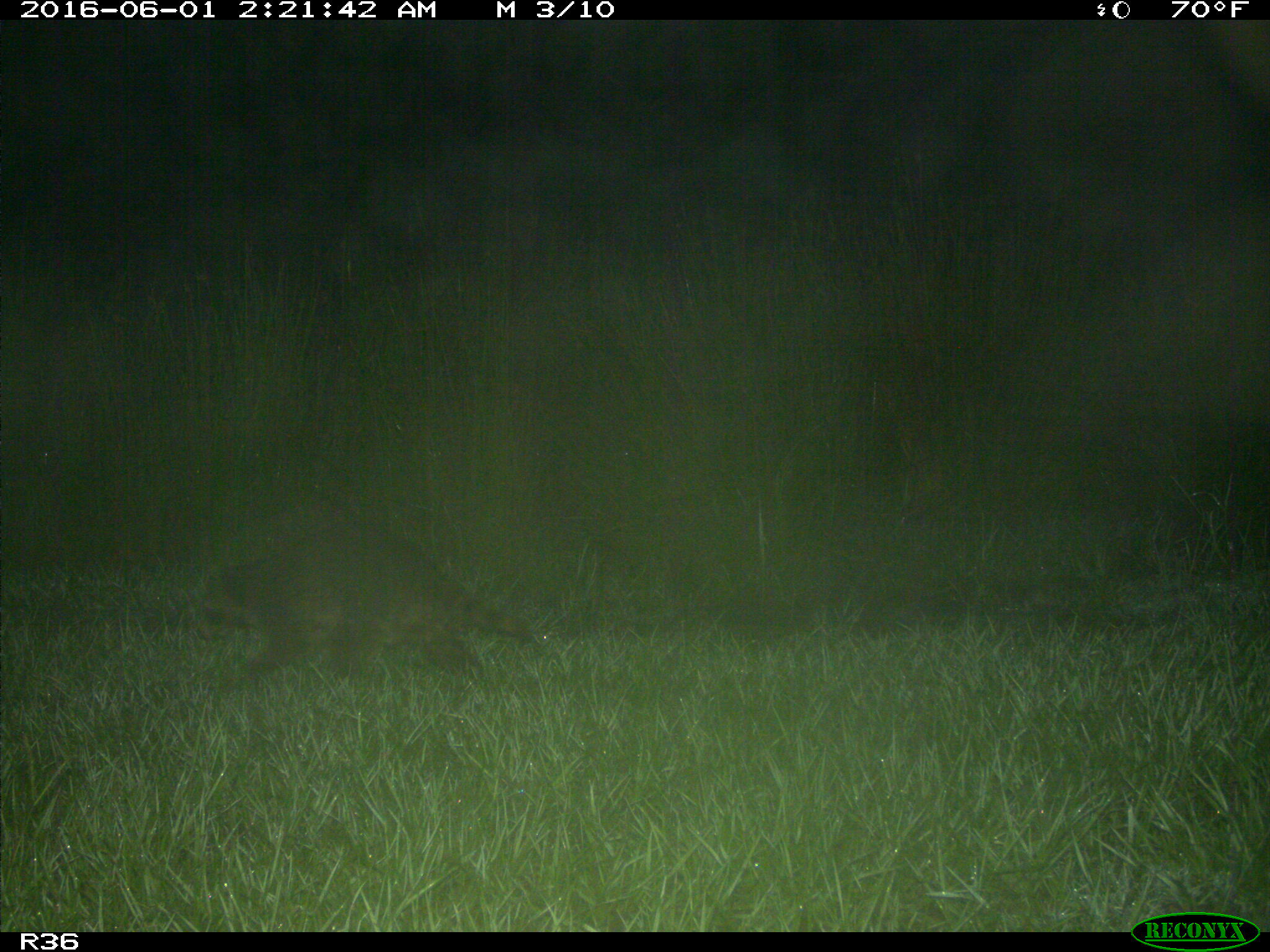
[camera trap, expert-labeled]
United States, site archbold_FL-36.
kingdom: Animalia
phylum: Chordata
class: Mammalia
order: Carnivora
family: Procyonidae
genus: Procyon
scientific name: Procyon lotor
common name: common raccoon